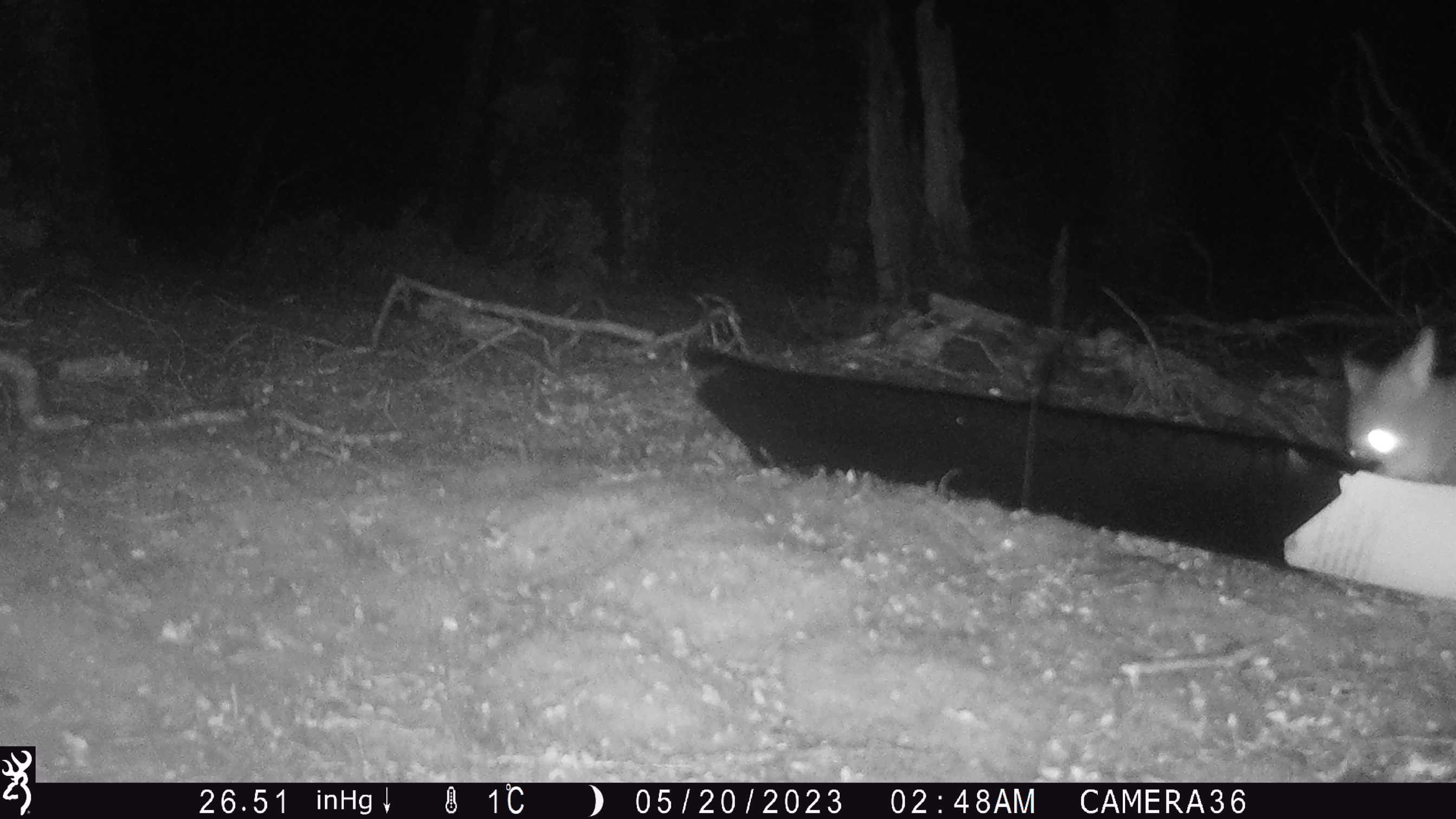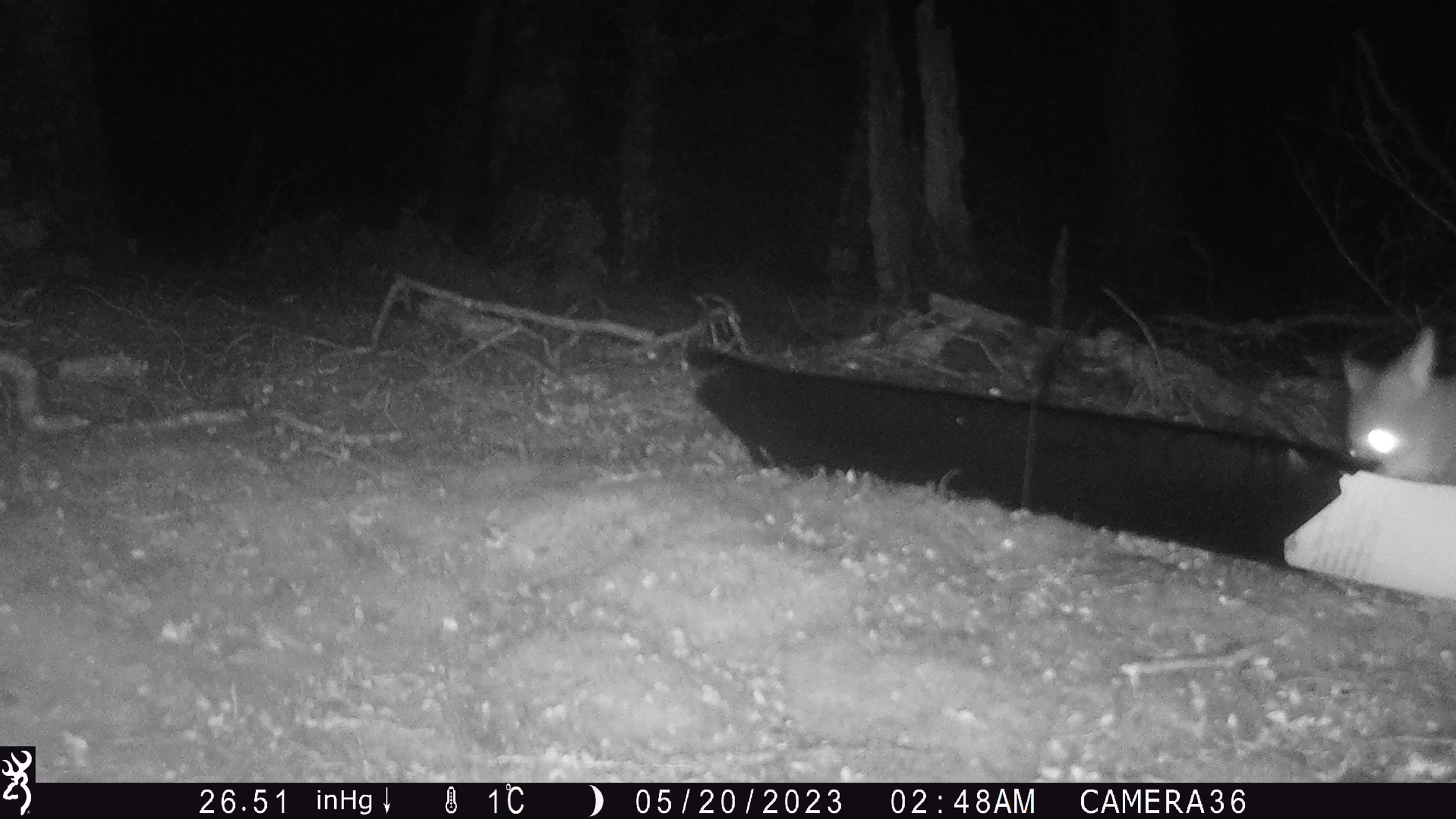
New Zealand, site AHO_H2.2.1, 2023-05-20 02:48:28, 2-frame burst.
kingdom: Animalia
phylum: Chordata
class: Mammalia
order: Diprotodontia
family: Phalangeridae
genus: Trichosurus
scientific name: Trichosurus vulpecula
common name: common brushtail possum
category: possum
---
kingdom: Animalia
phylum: Chordata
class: Mammalia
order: Carnivora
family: Mustelidae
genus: Mustela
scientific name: Mustela erminea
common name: stoat